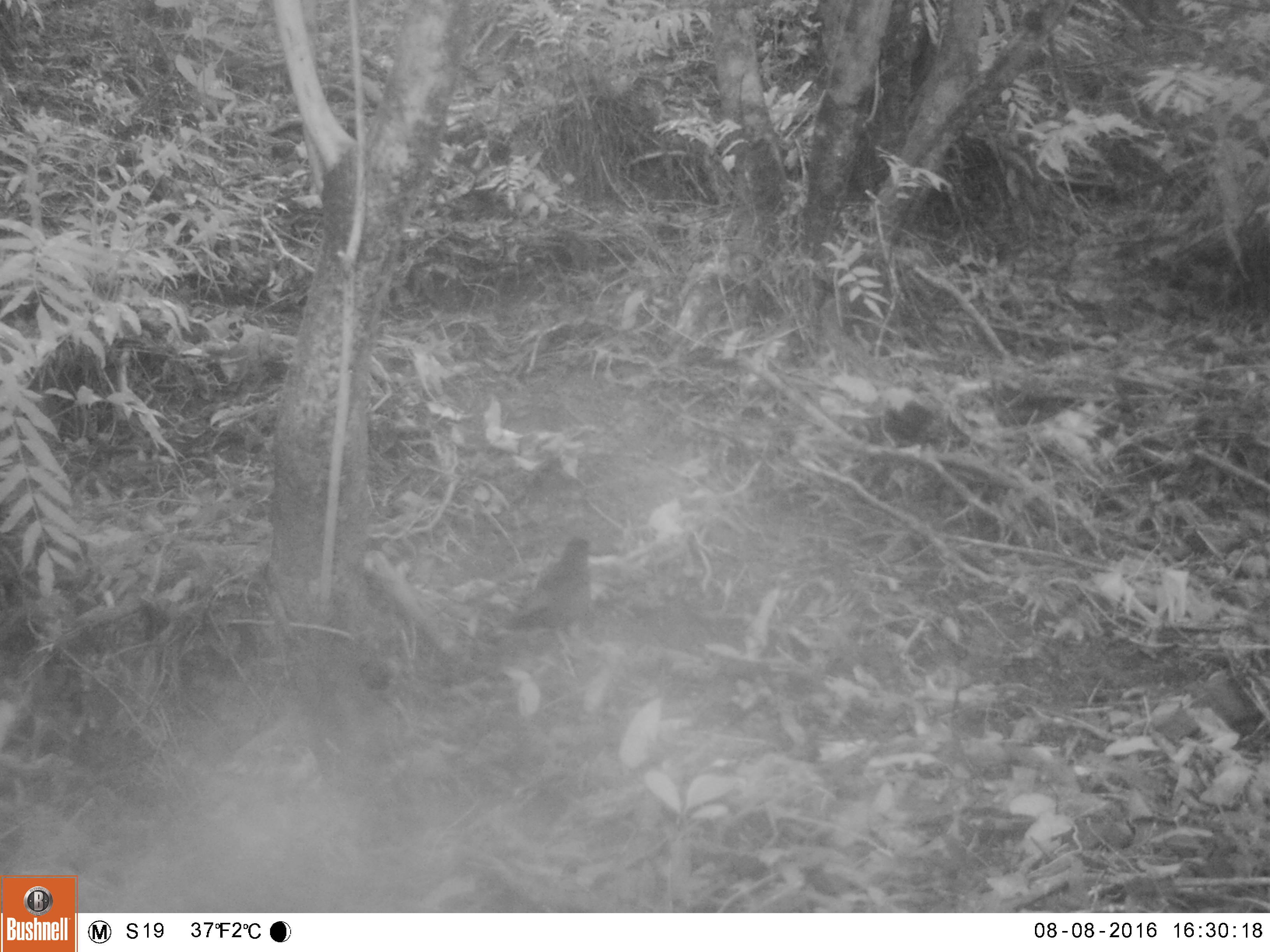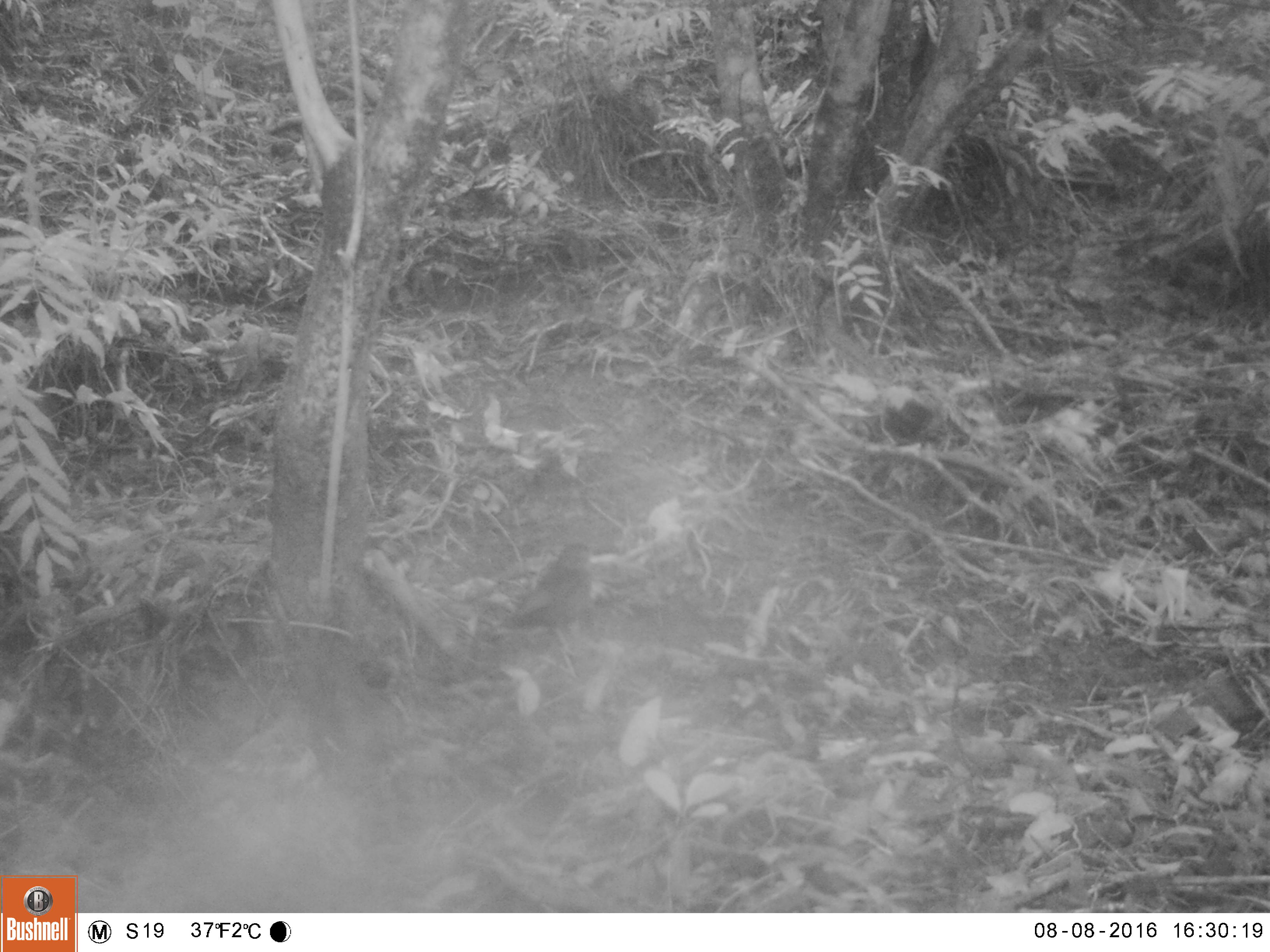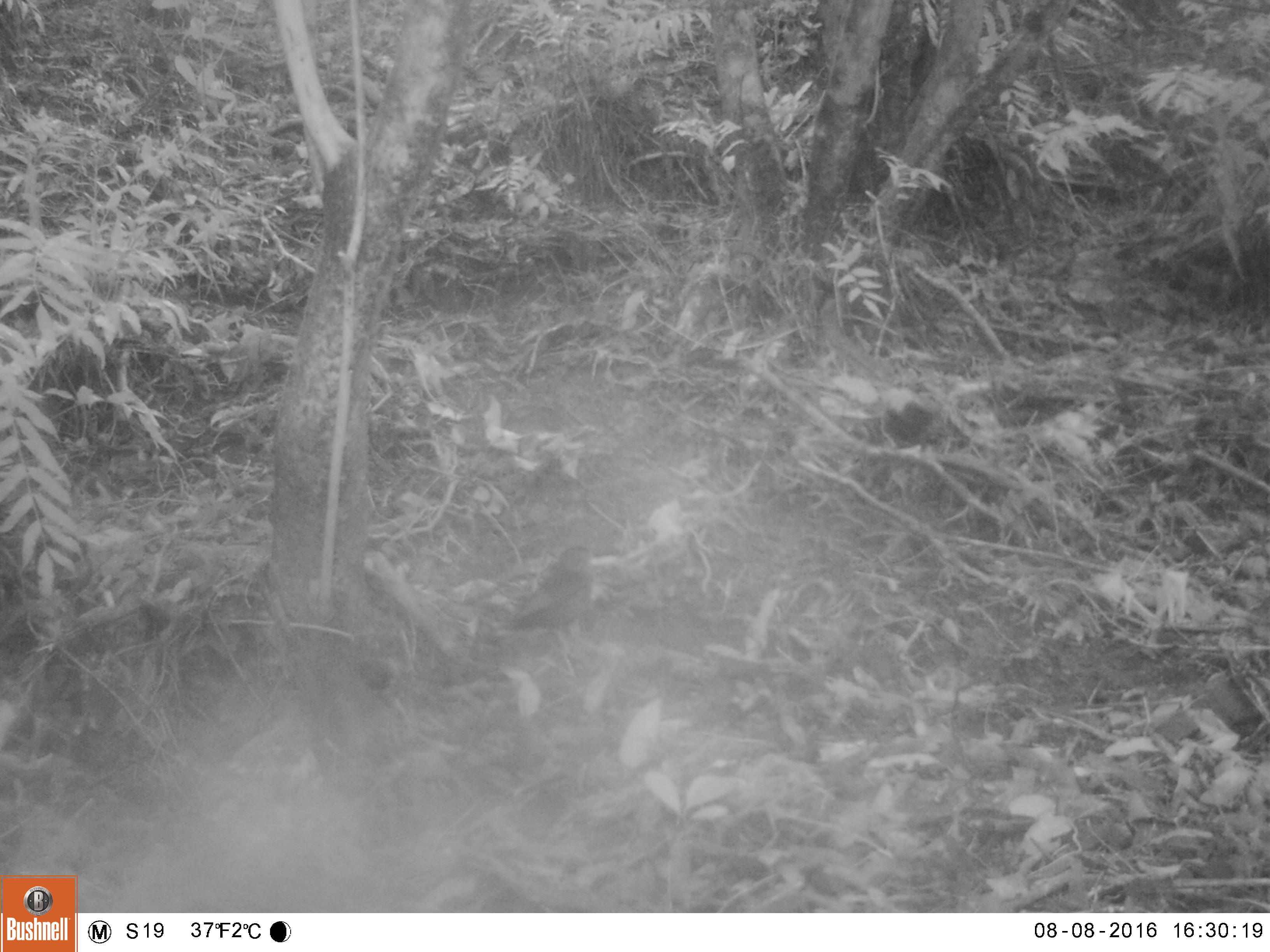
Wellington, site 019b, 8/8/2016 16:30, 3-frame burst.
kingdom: Animalia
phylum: Chordata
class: Aves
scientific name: Aves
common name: bird